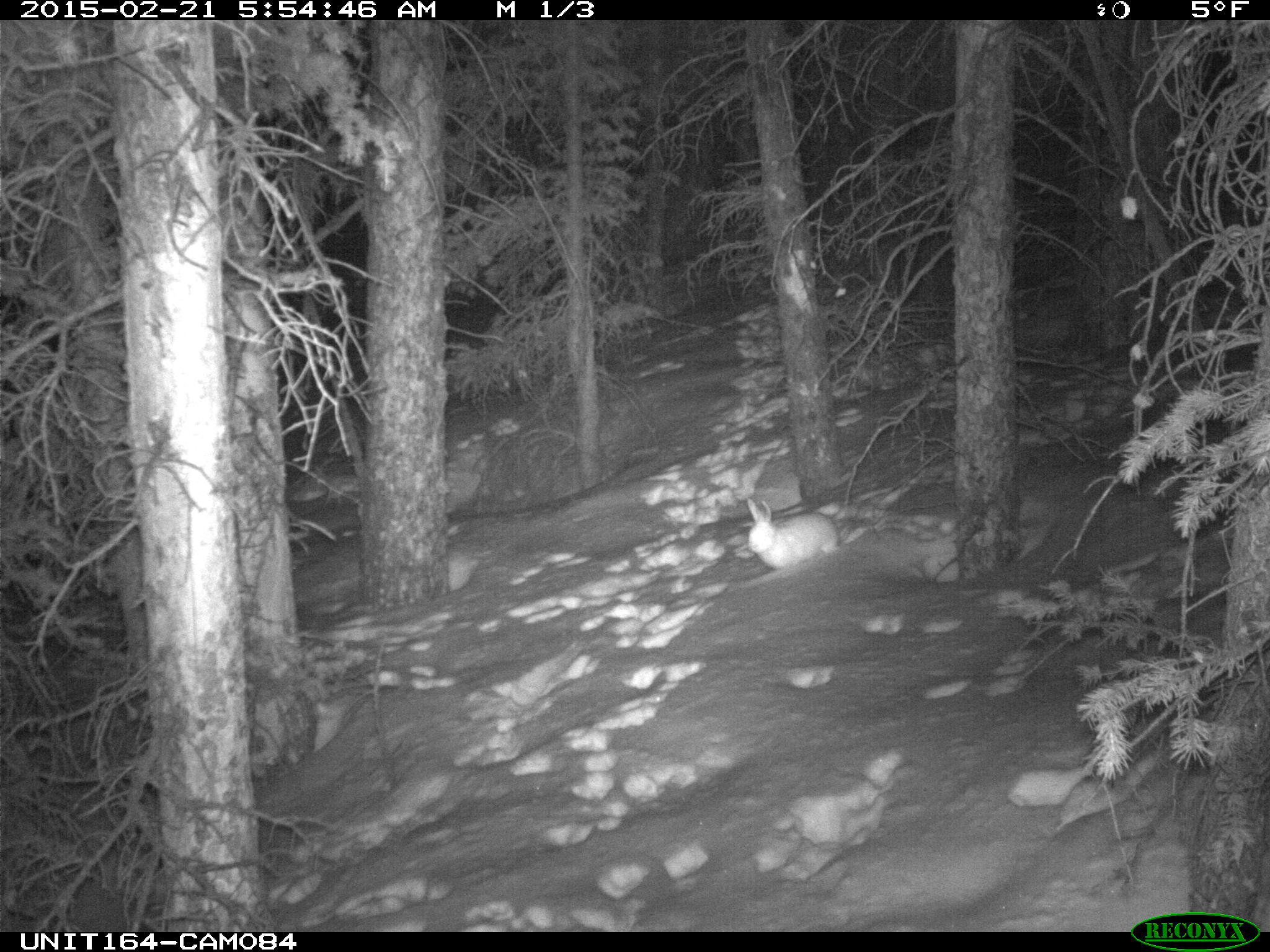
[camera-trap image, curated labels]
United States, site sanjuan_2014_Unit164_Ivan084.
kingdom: Animalia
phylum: Chordata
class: Mammalia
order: Lagomorpha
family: Leporidae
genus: Lepus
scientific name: Lepus americanus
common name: snowshoe hare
Lepus americanus (snowshoe hare).